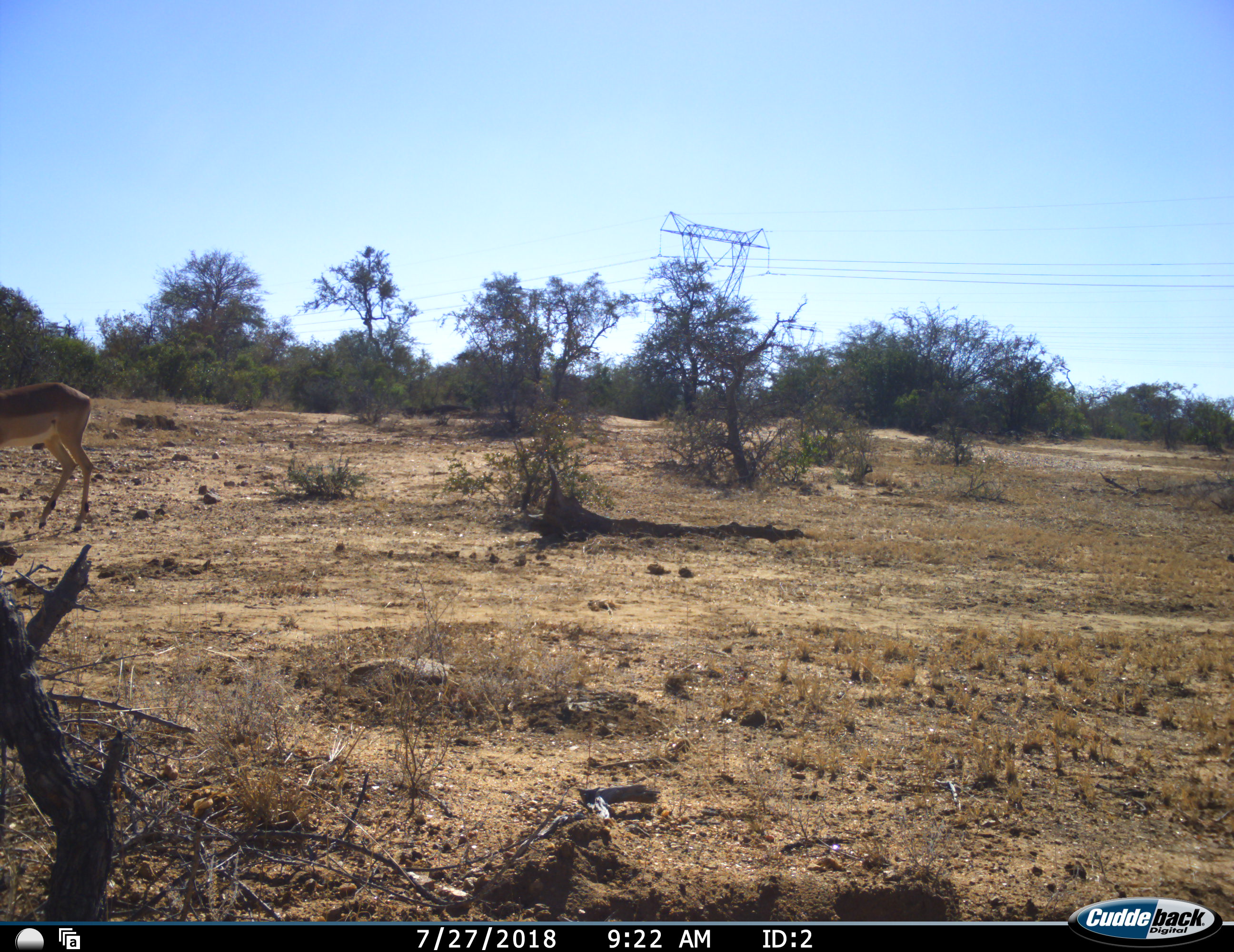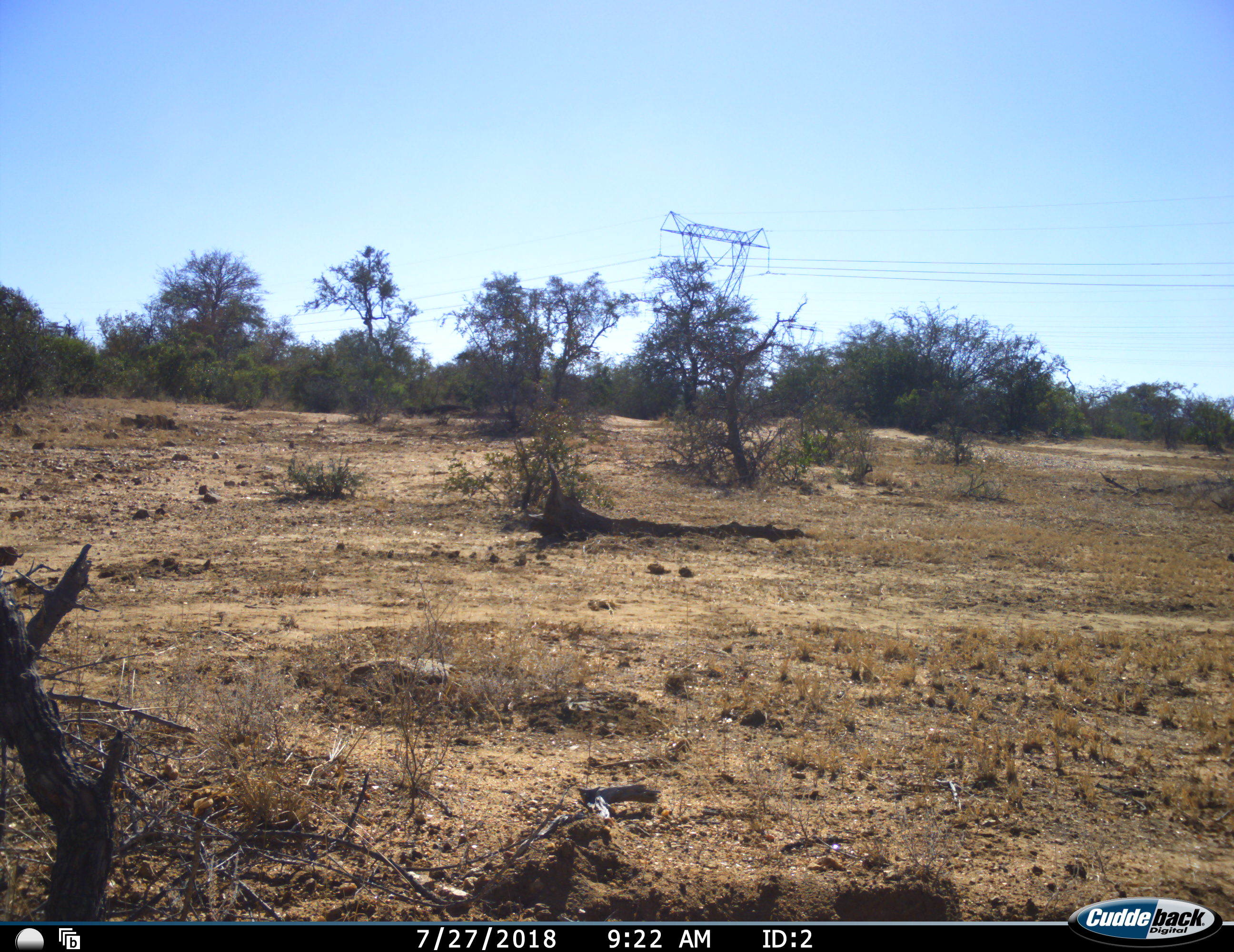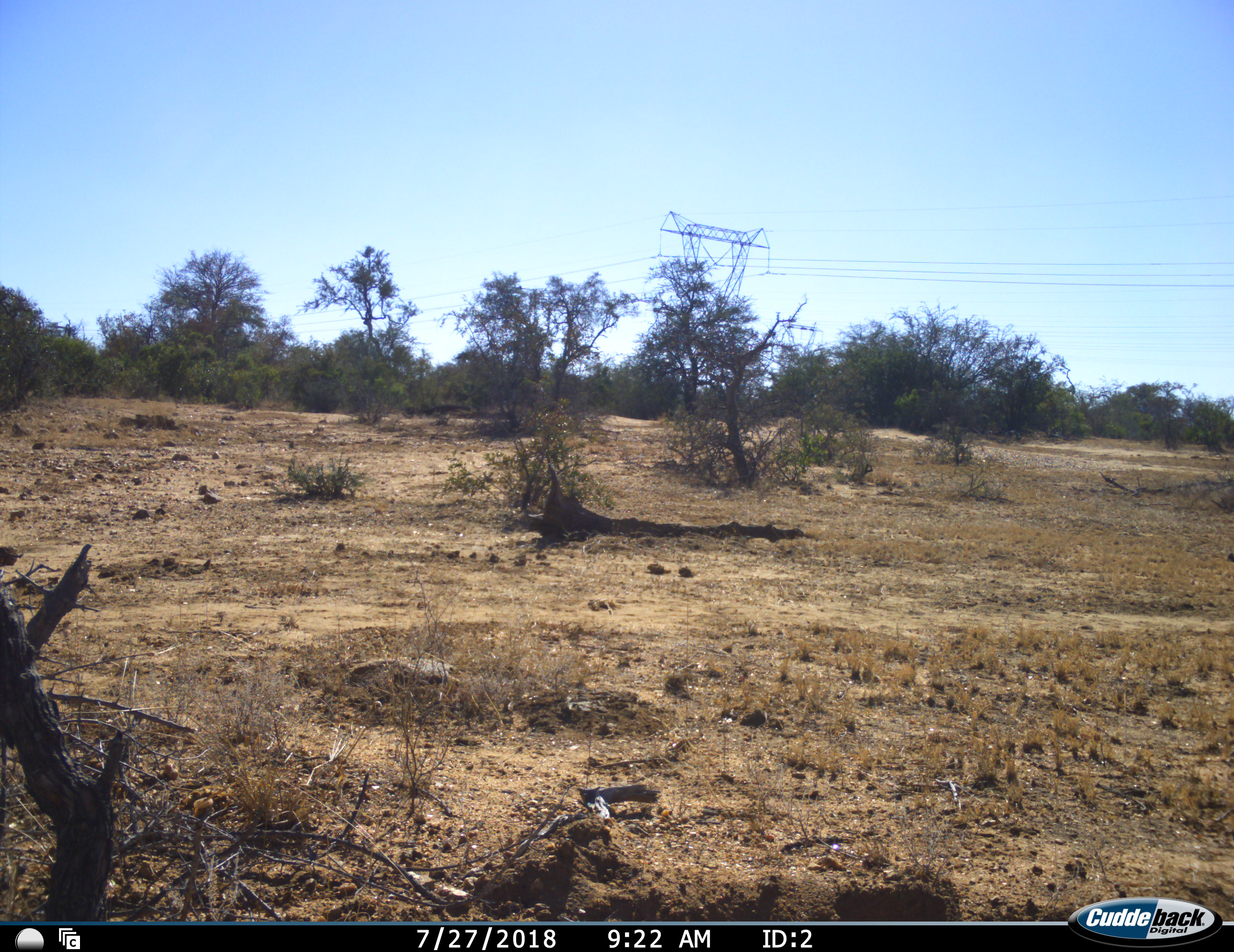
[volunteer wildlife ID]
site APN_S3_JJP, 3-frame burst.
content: unidentified animal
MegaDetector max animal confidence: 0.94